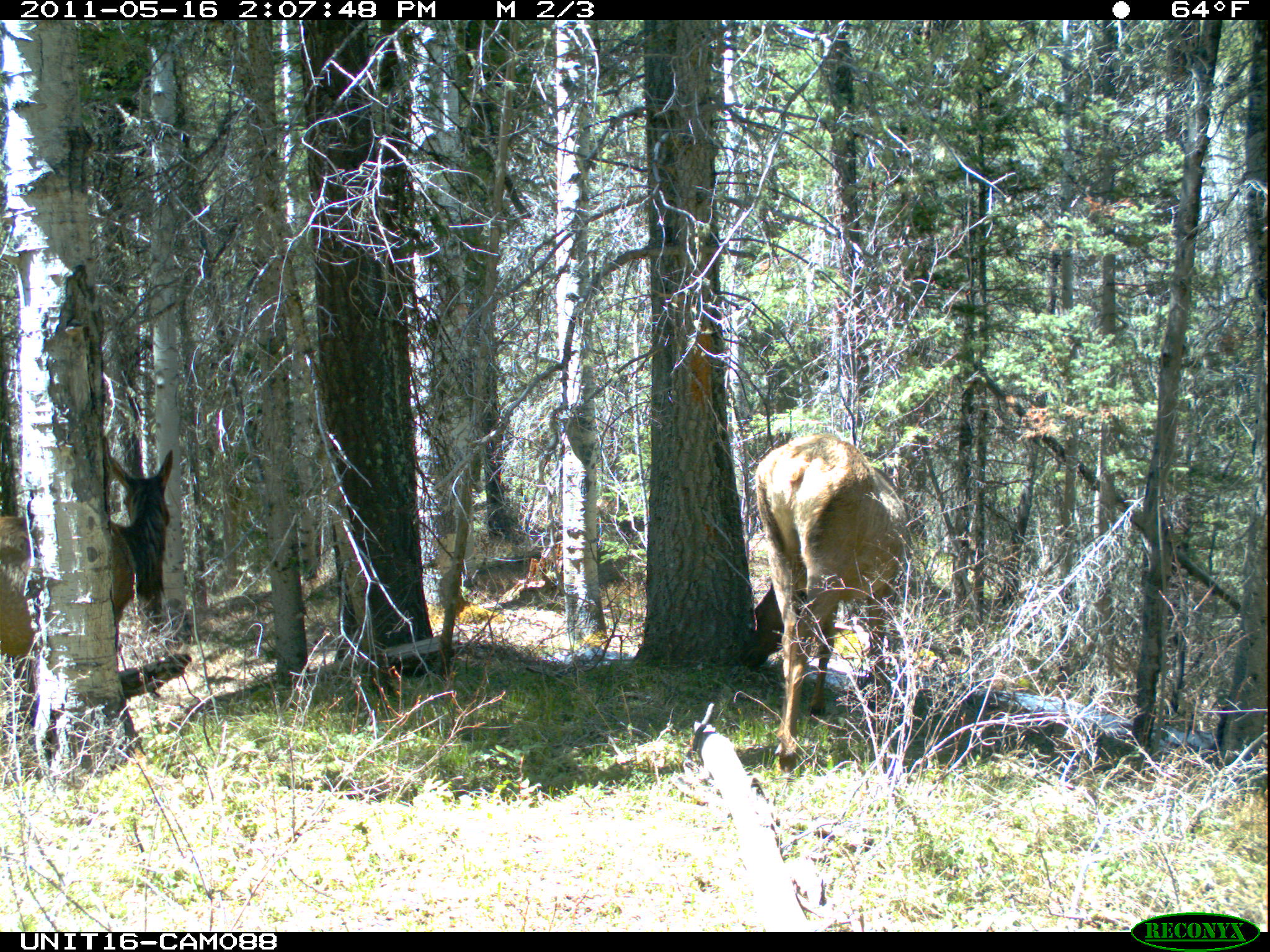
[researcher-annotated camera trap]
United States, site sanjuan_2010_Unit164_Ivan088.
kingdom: Animalia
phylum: Chordata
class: Mammalia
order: Artiodactyla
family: Cervidae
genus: Cervus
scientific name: Cervus elaphus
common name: red deer